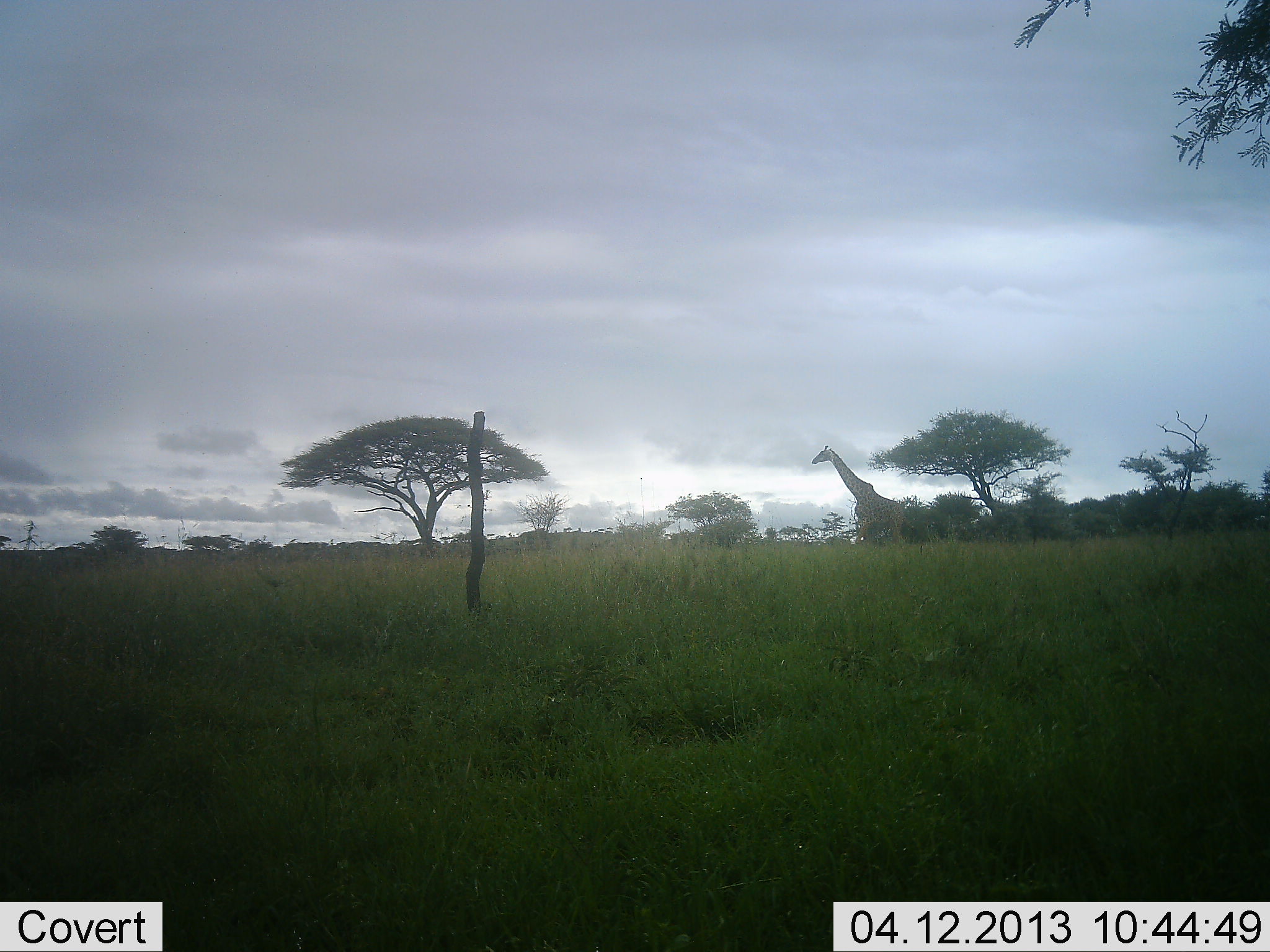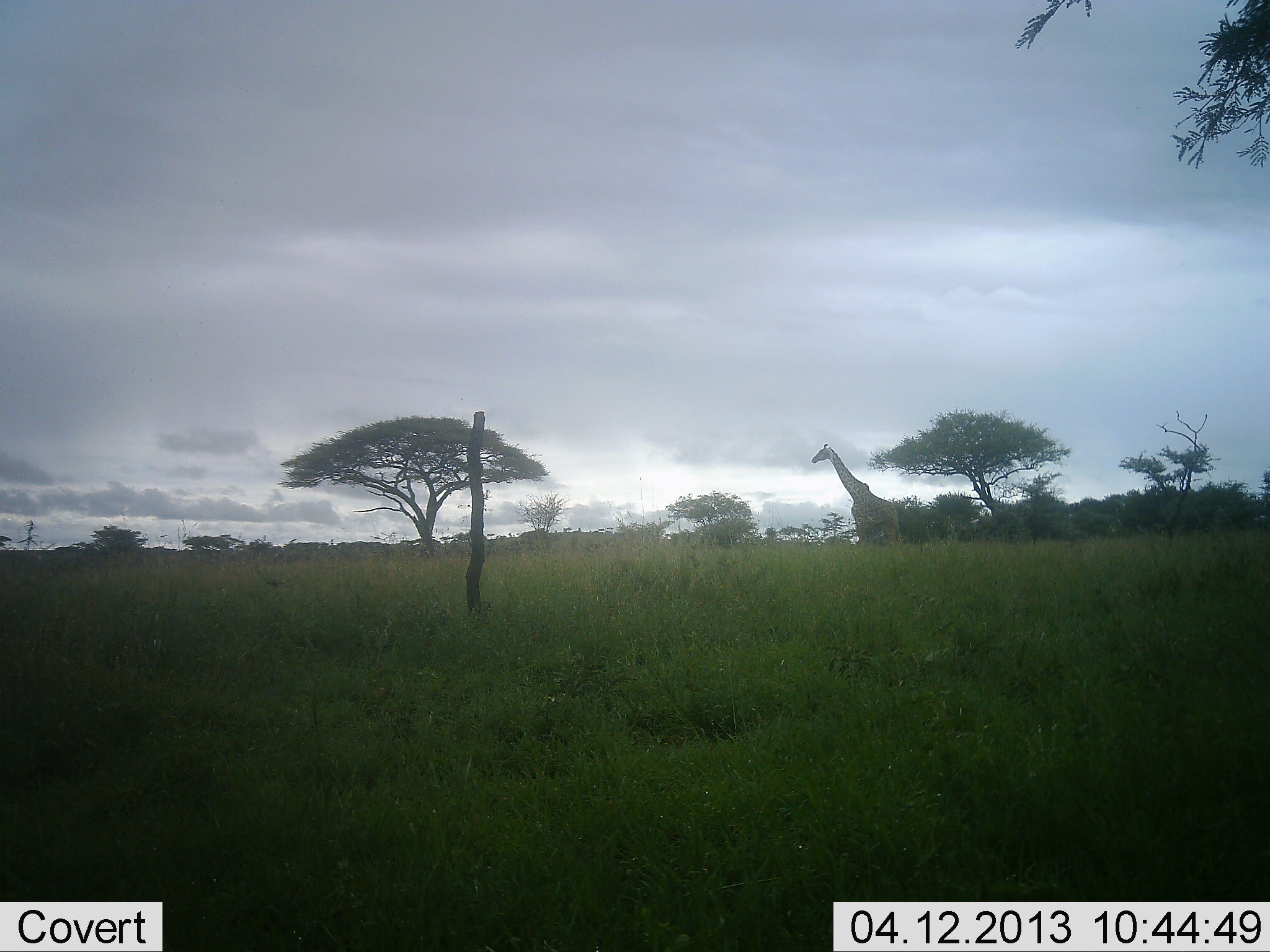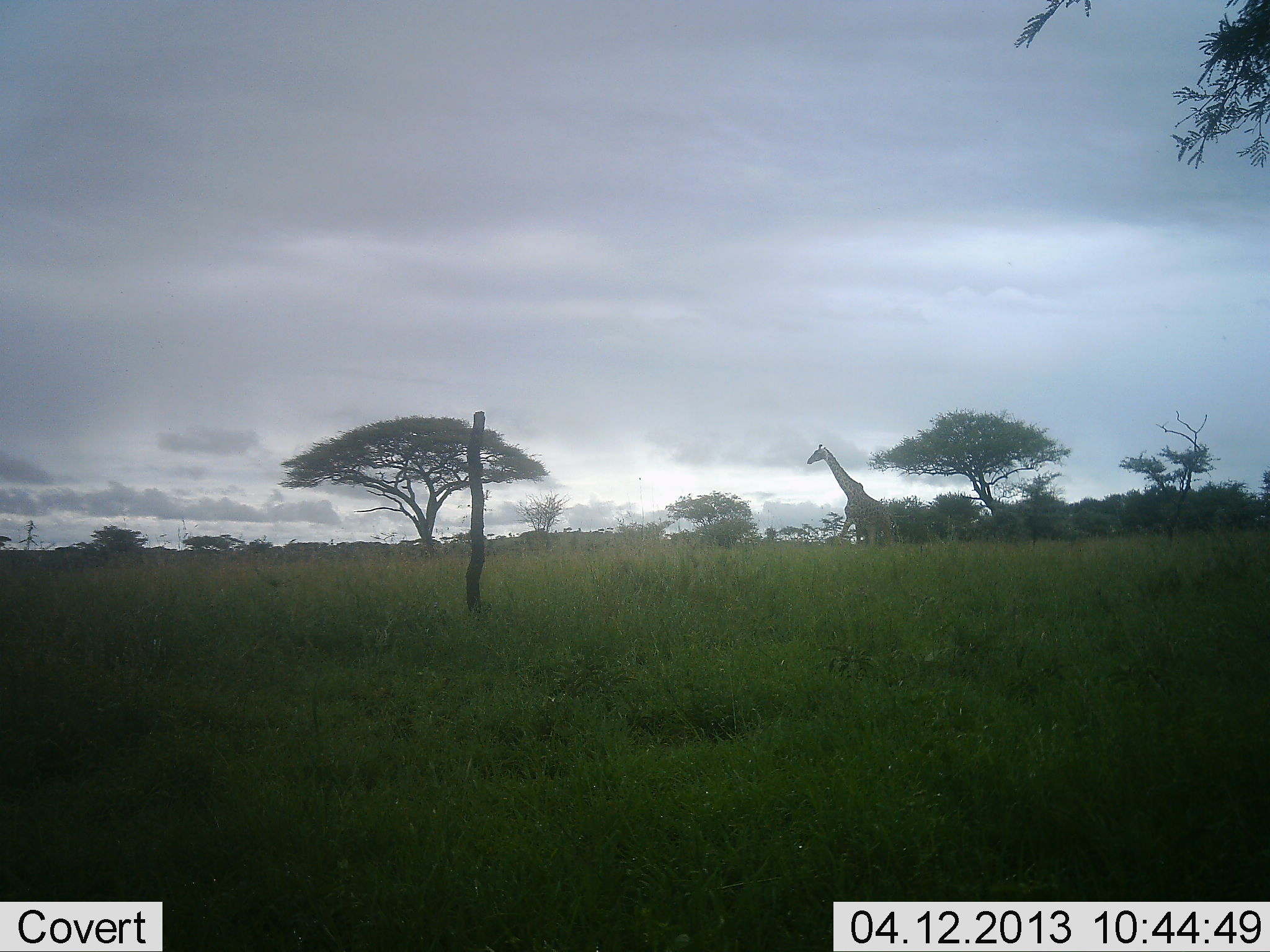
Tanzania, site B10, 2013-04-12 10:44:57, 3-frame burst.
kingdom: Animalia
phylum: Chordata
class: Mammalia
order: Artiodactyla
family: Giraffidae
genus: Giraffa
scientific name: Giraffa camelopardalis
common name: giraffe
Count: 1.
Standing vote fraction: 20%.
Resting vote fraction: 0%.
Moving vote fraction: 90%.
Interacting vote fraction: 0%.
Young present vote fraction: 0%.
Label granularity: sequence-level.